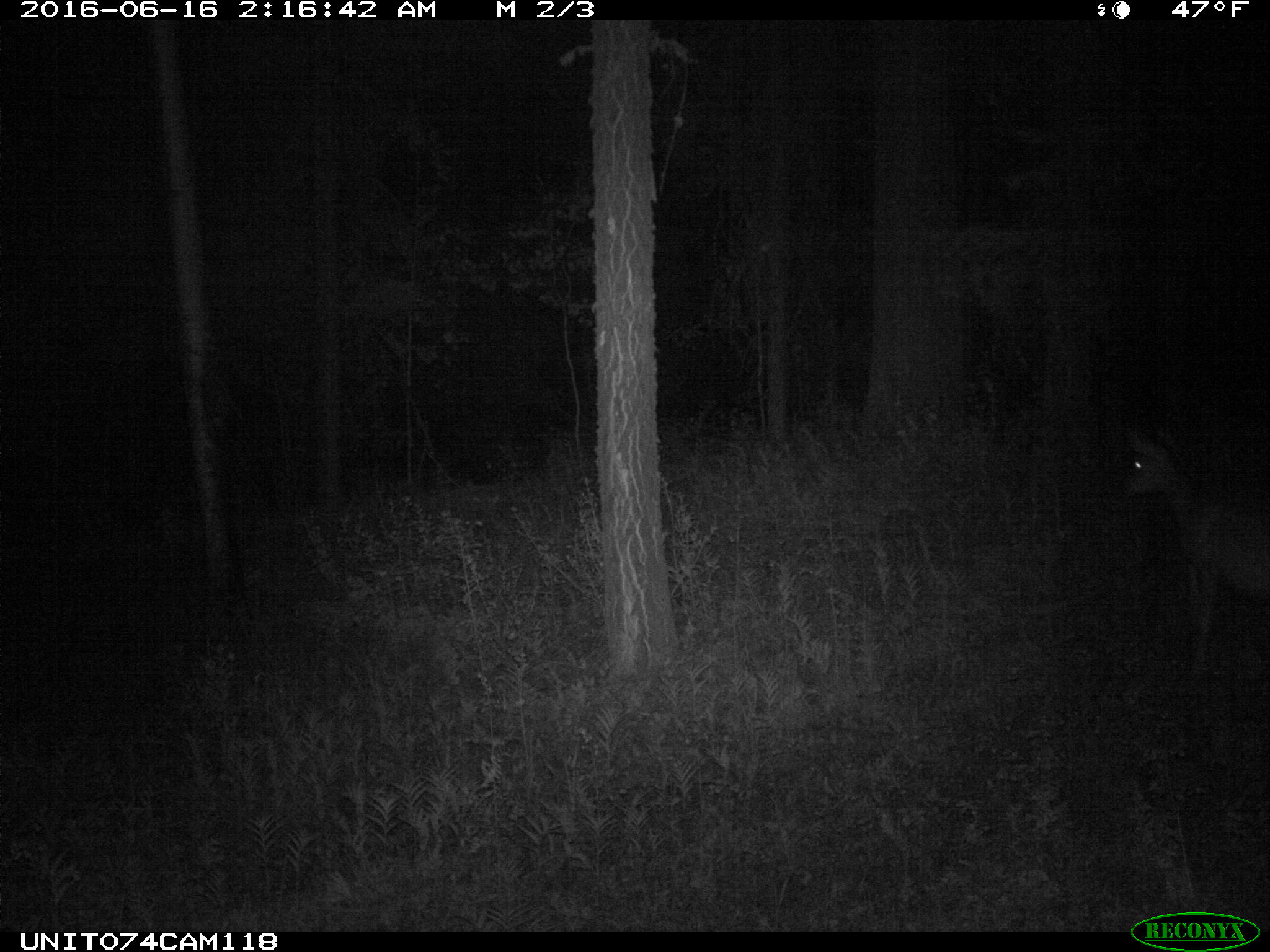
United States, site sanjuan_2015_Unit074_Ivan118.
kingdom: Animalia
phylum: Chordata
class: Mammalia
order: Artiodactyla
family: Cervidae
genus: Odocoileus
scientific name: Odocoileus hemionus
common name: mule deer